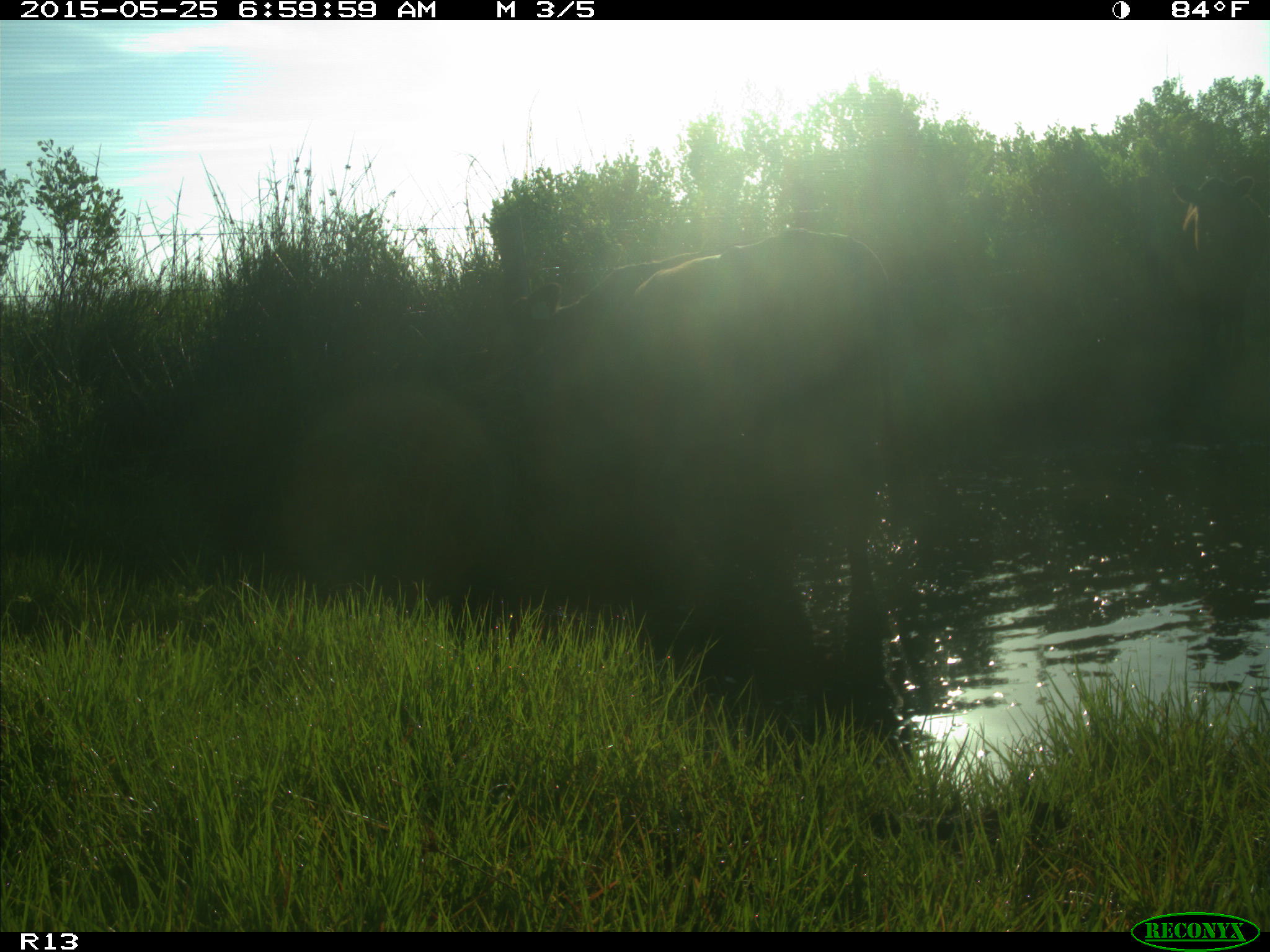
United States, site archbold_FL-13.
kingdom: Animalia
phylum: Chordata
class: Mammalia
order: Artiodactyla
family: Bovidae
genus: Bos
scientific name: Bos taurus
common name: domestic cow